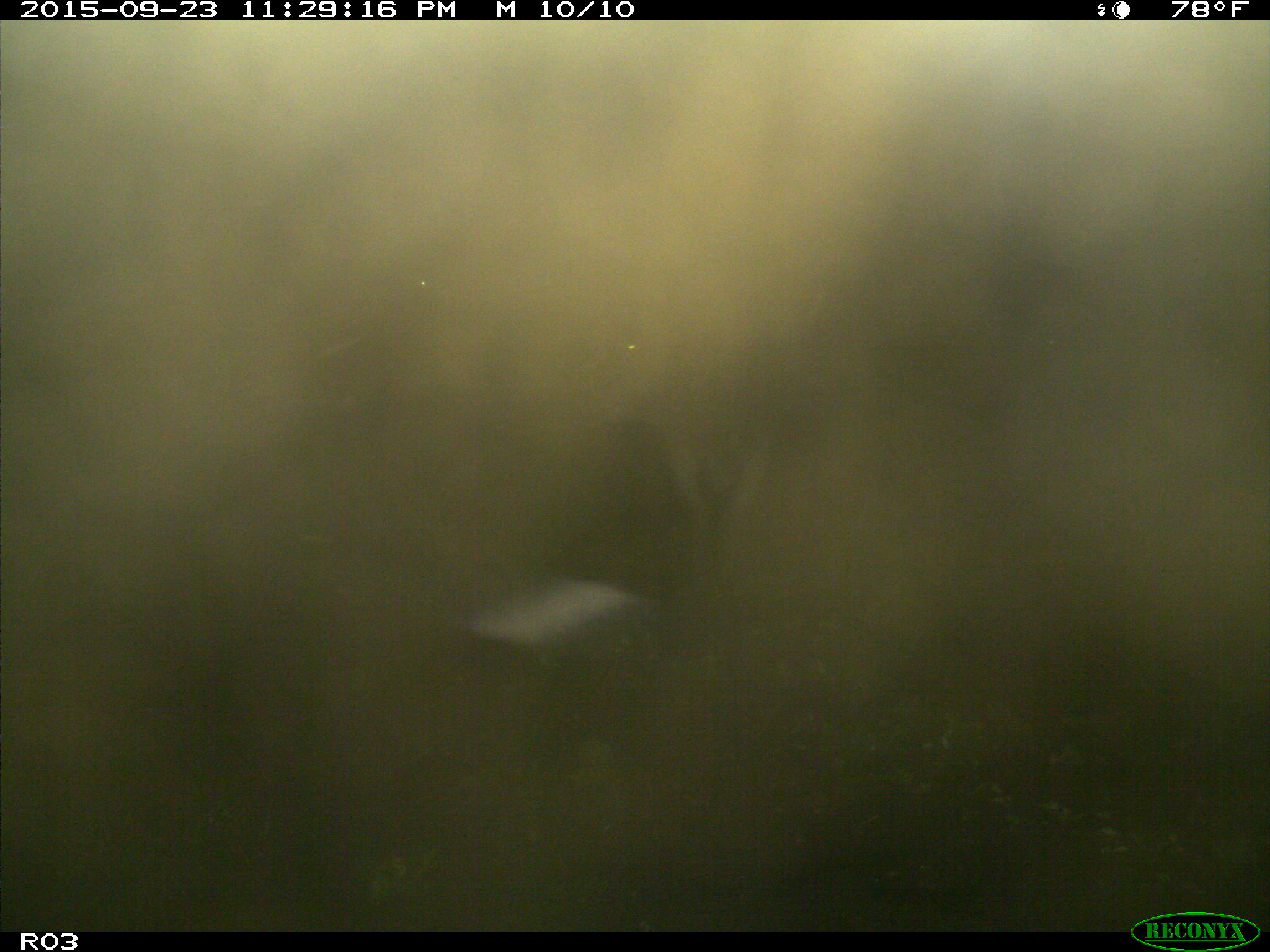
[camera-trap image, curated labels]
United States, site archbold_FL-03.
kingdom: Animalia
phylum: Chordata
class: Mammalia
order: Artiodactyla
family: Bovidae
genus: Bos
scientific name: Bos taurus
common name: domestic cow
Bos taurus (domestic cow).